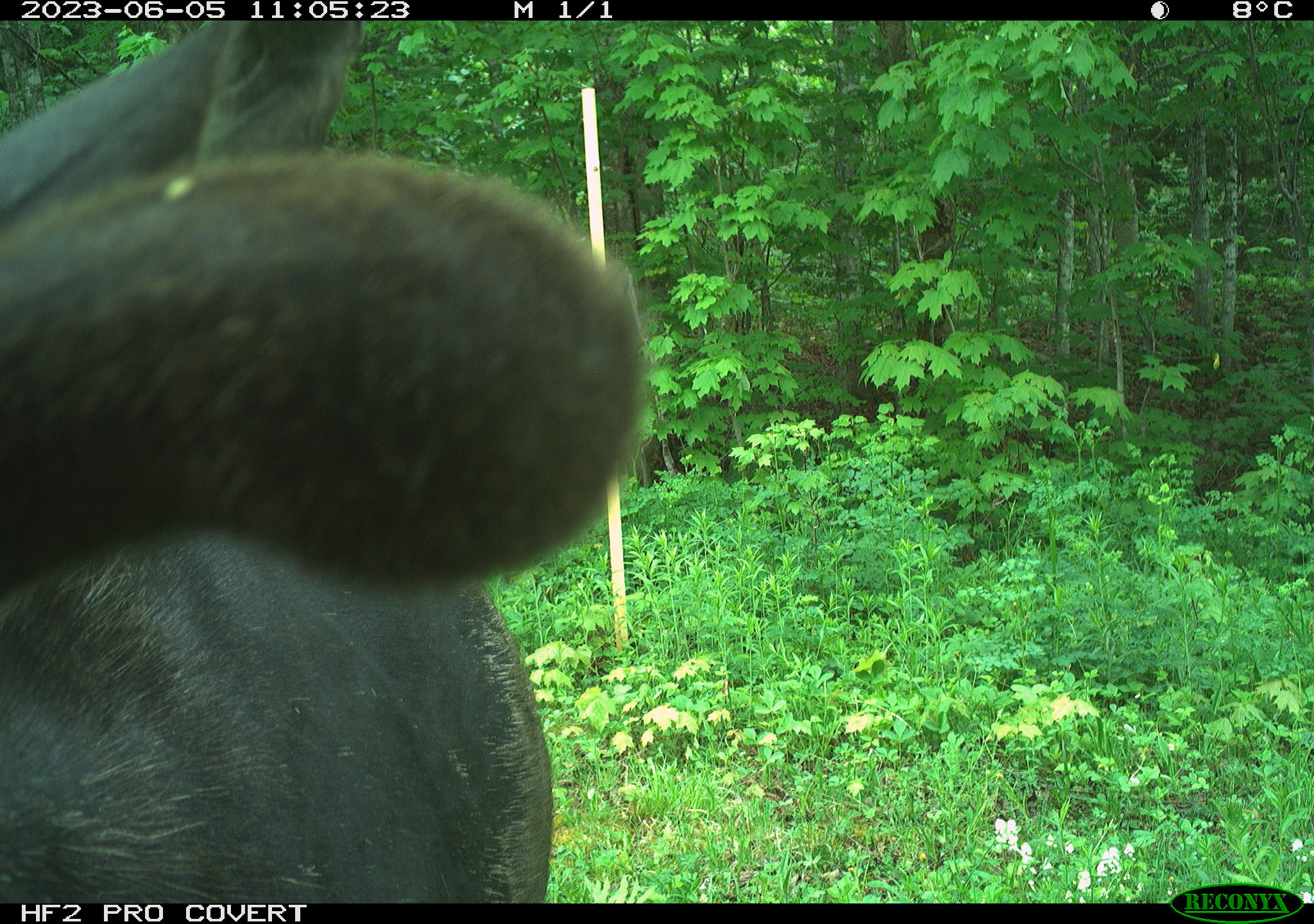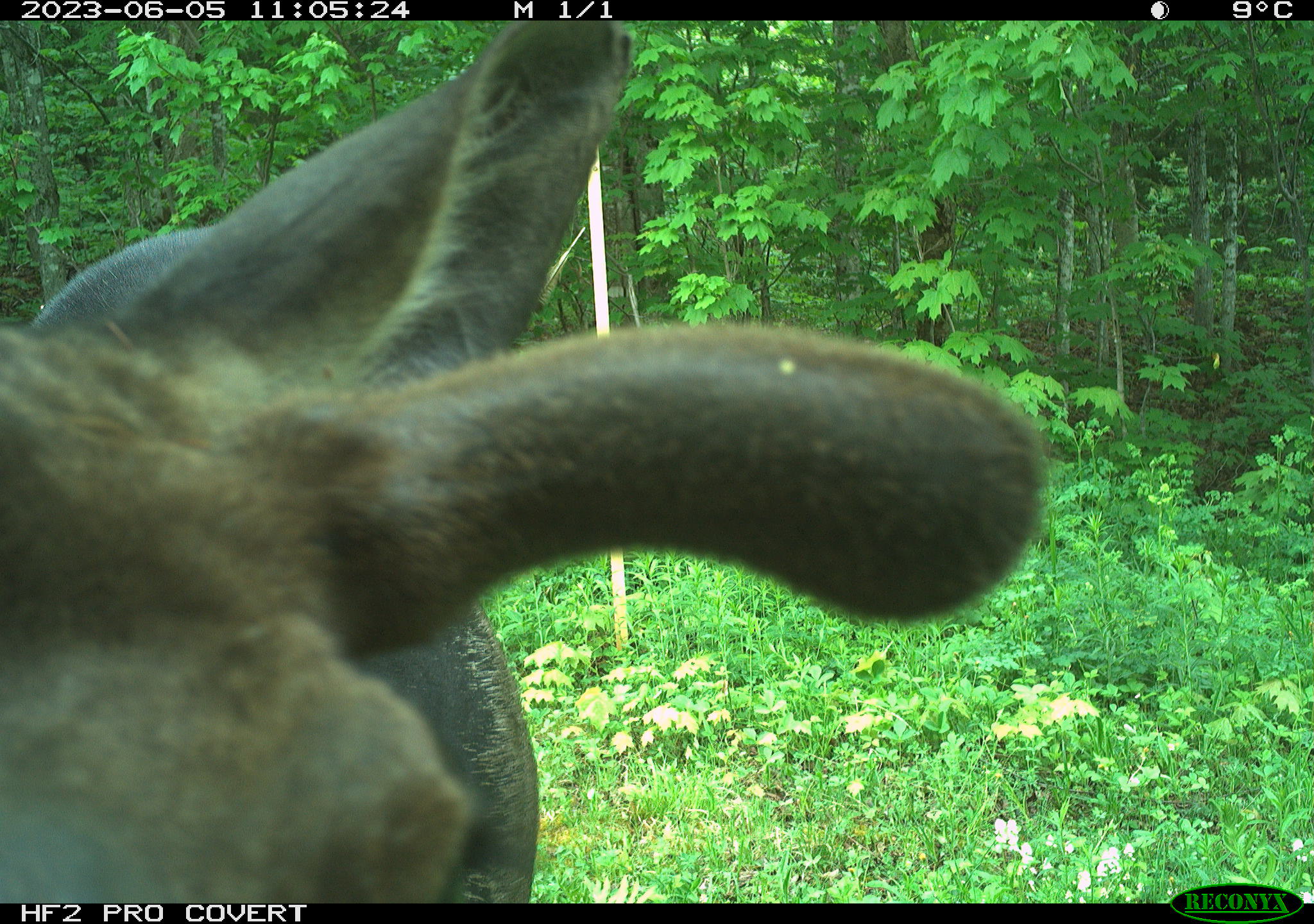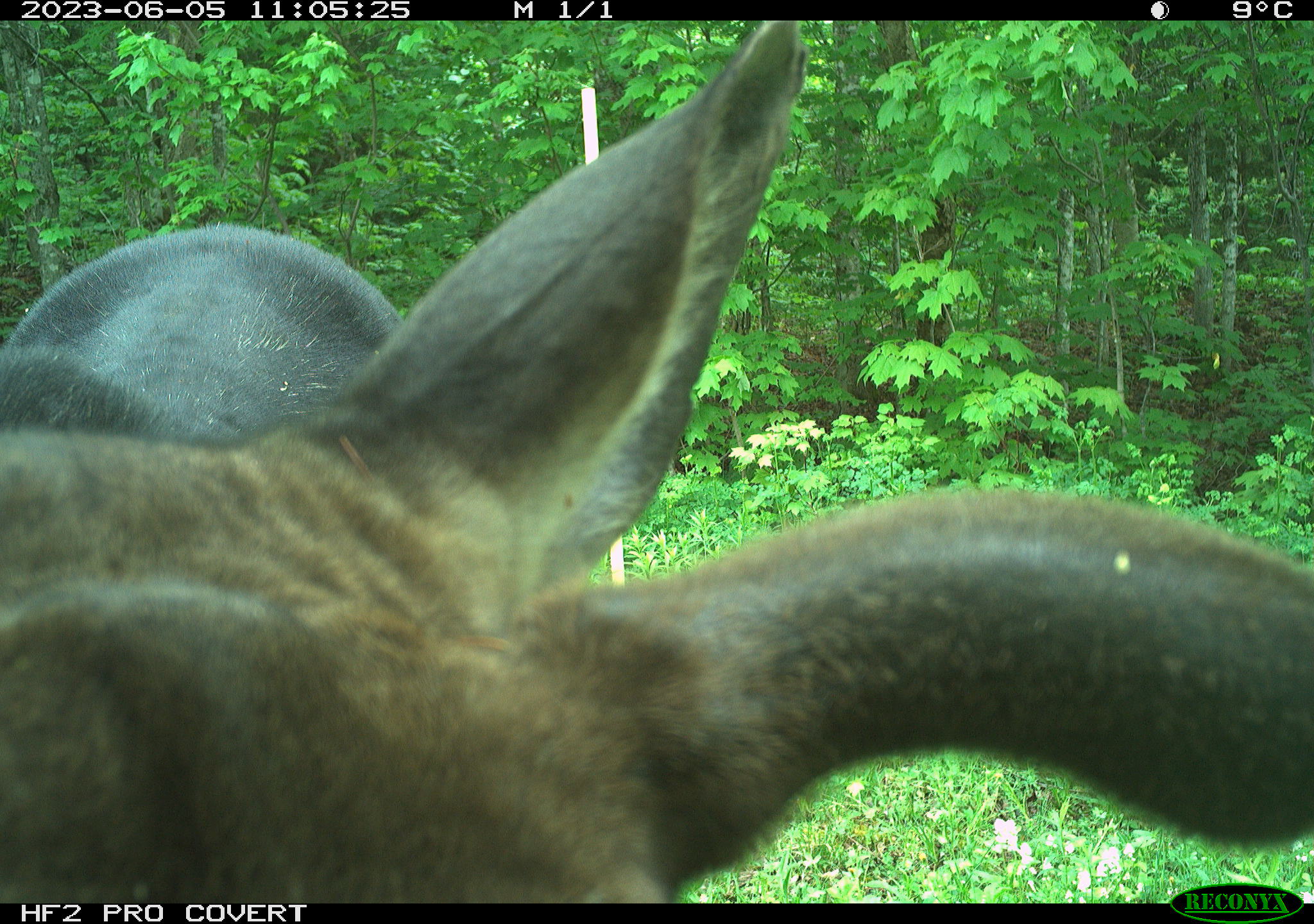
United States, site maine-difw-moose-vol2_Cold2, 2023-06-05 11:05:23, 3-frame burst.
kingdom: Animalia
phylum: Chordata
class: Mammalia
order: Artiodactyla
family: Cervidae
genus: Alces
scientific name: Alces alces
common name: moose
Moose (Alces alces).